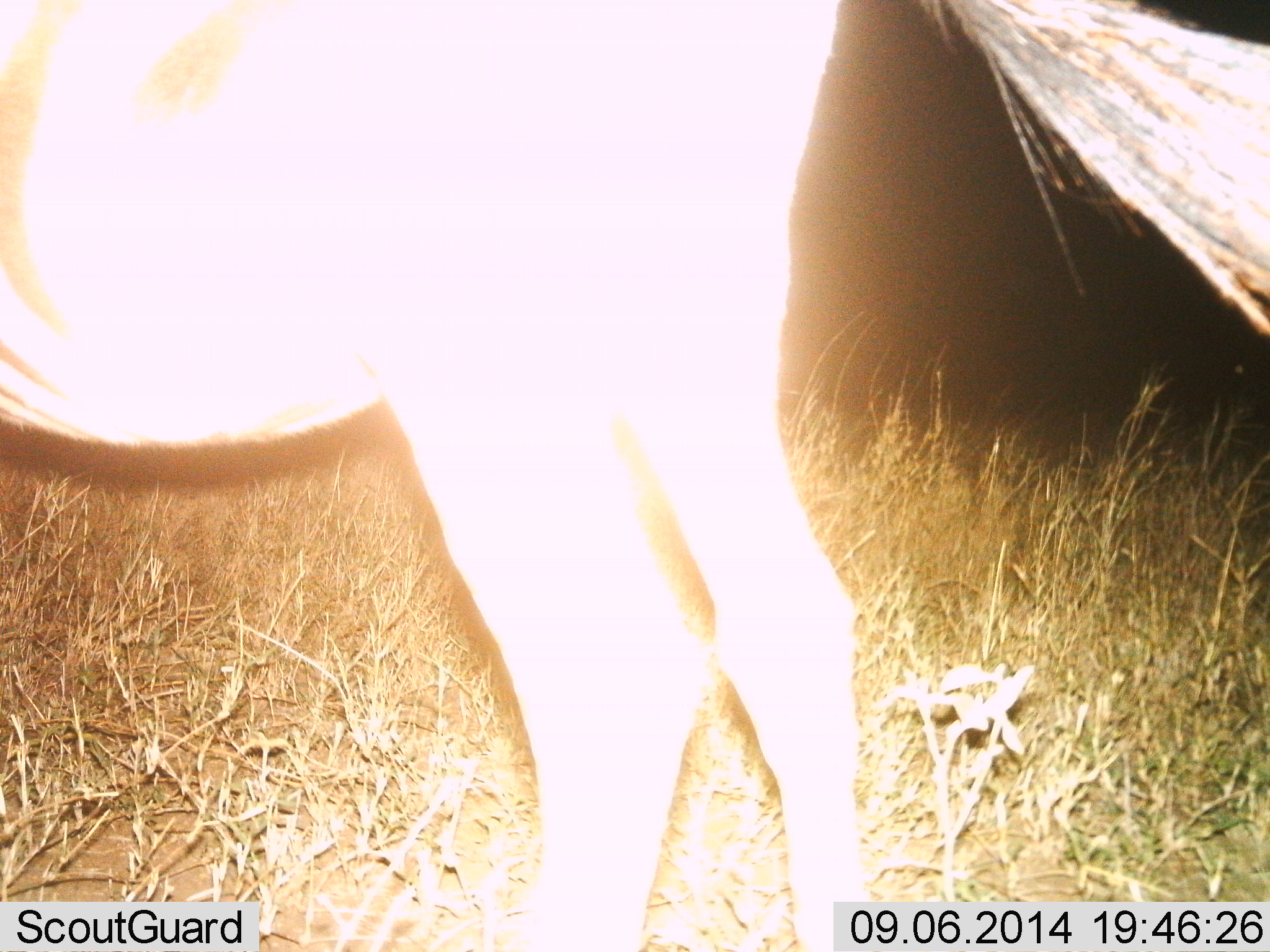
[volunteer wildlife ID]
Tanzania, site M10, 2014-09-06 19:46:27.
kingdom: Animalia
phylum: Chordata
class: Mammalia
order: Perissodactyla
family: Equidae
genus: Equus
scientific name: Equus quagga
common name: plains zebra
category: zebra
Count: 1.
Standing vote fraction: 90%.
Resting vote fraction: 0%.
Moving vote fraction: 10%.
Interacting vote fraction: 0%.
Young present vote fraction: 0%.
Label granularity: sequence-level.